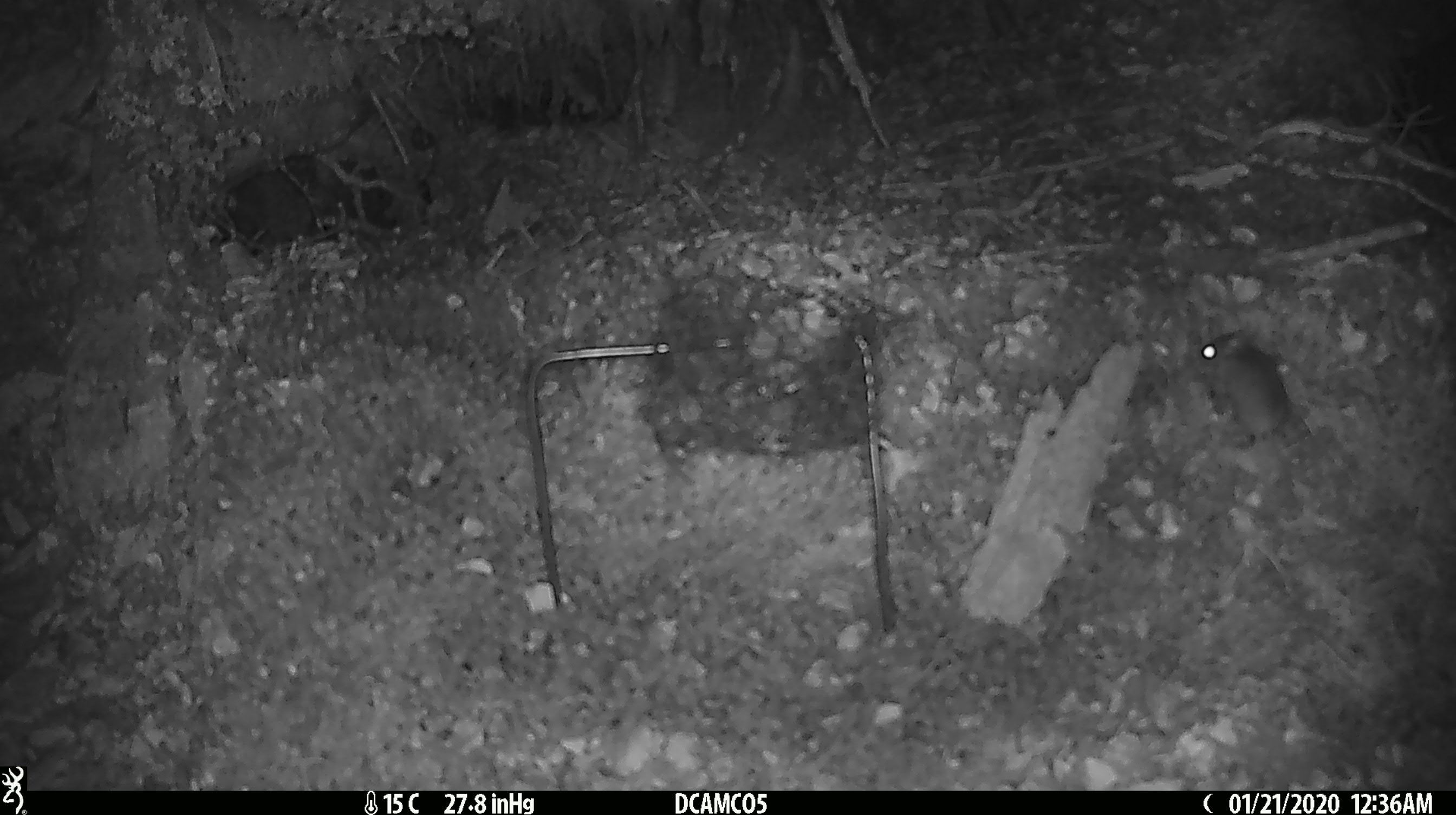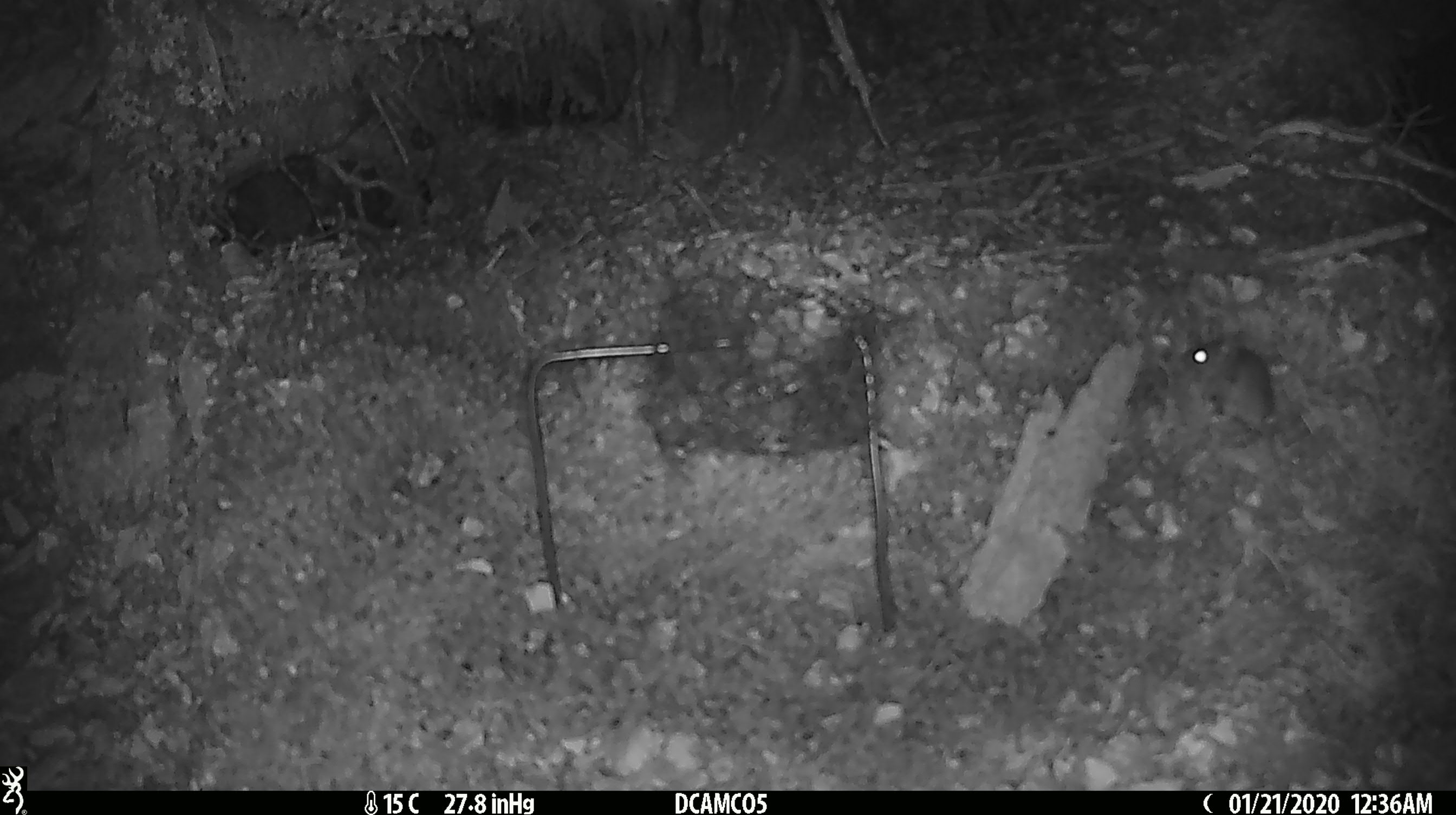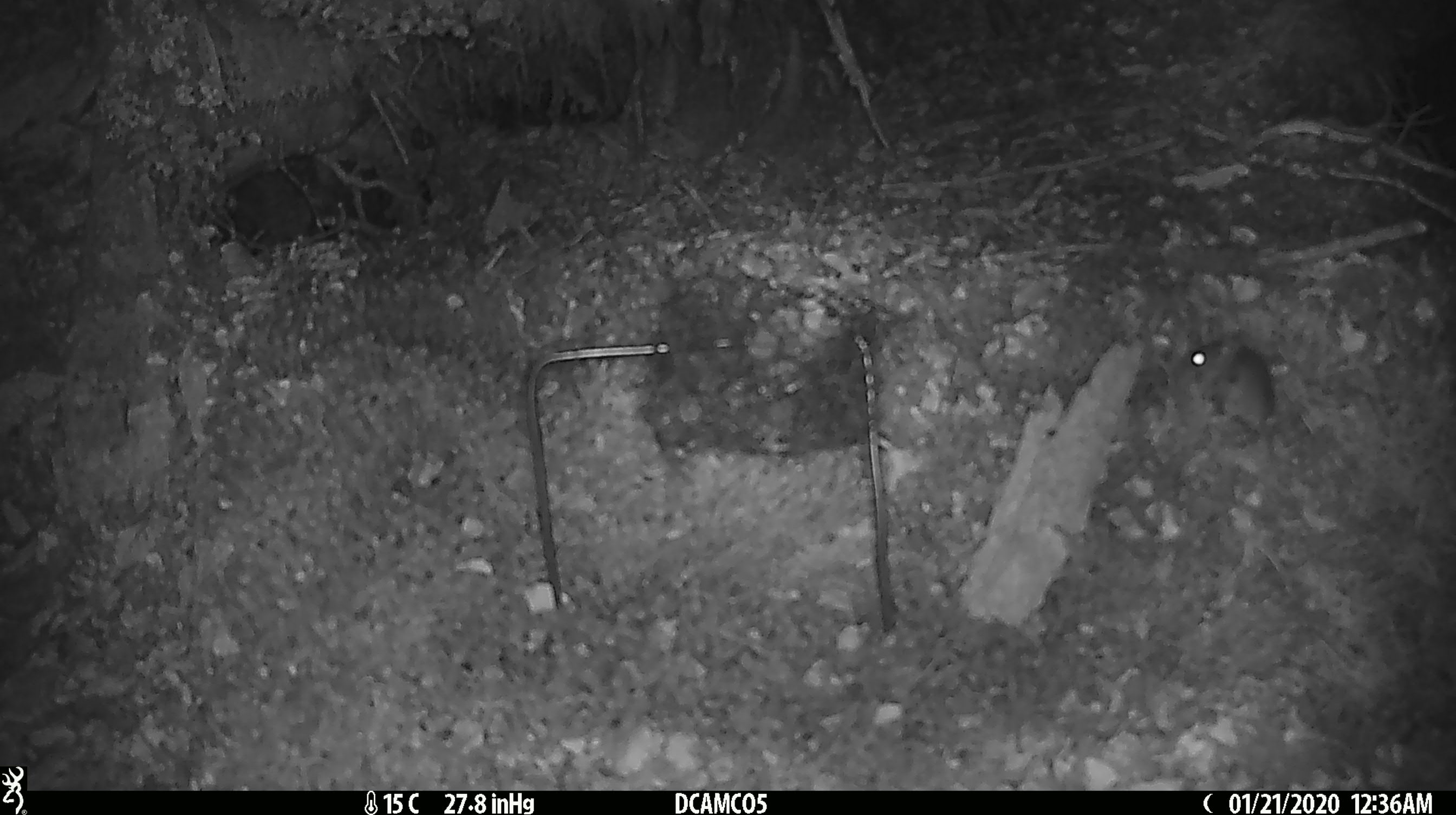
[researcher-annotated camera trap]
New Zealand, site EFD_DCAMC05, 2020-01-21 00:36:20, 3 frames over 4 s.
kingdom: Animalia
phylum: Chordata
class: Mammalia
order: Rodentia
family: Muridae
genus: Mus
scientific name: Mus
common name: mouse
Mouse (Mus).